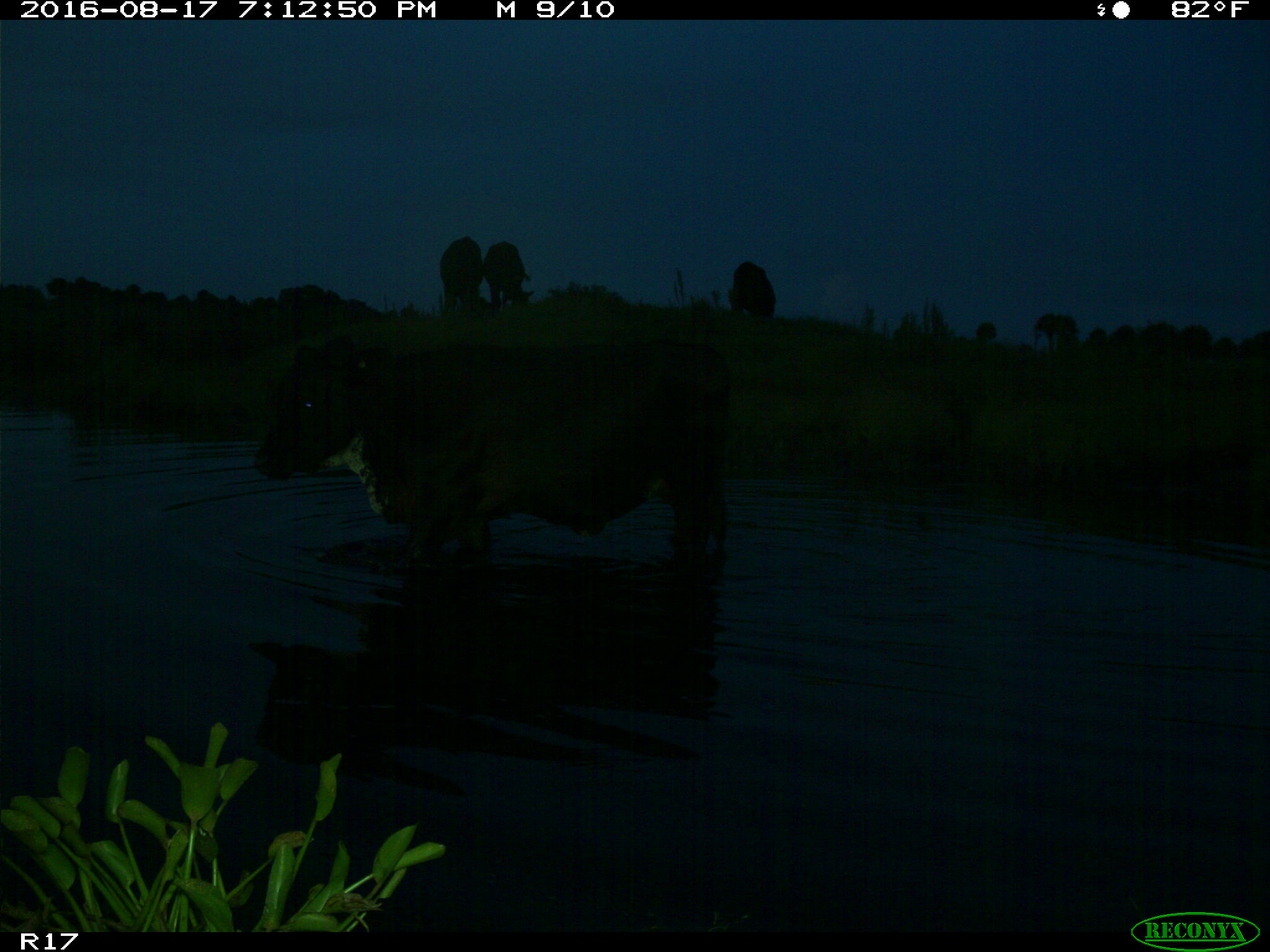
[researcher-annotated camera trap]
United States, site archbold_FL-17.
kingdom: Animalia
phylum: Chordata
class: Mammalia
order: Artiodactyla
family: Bovidae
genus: Bos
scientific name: Bos taurus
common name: domestic cow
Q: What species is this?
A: Bos taurus (domestic cow).